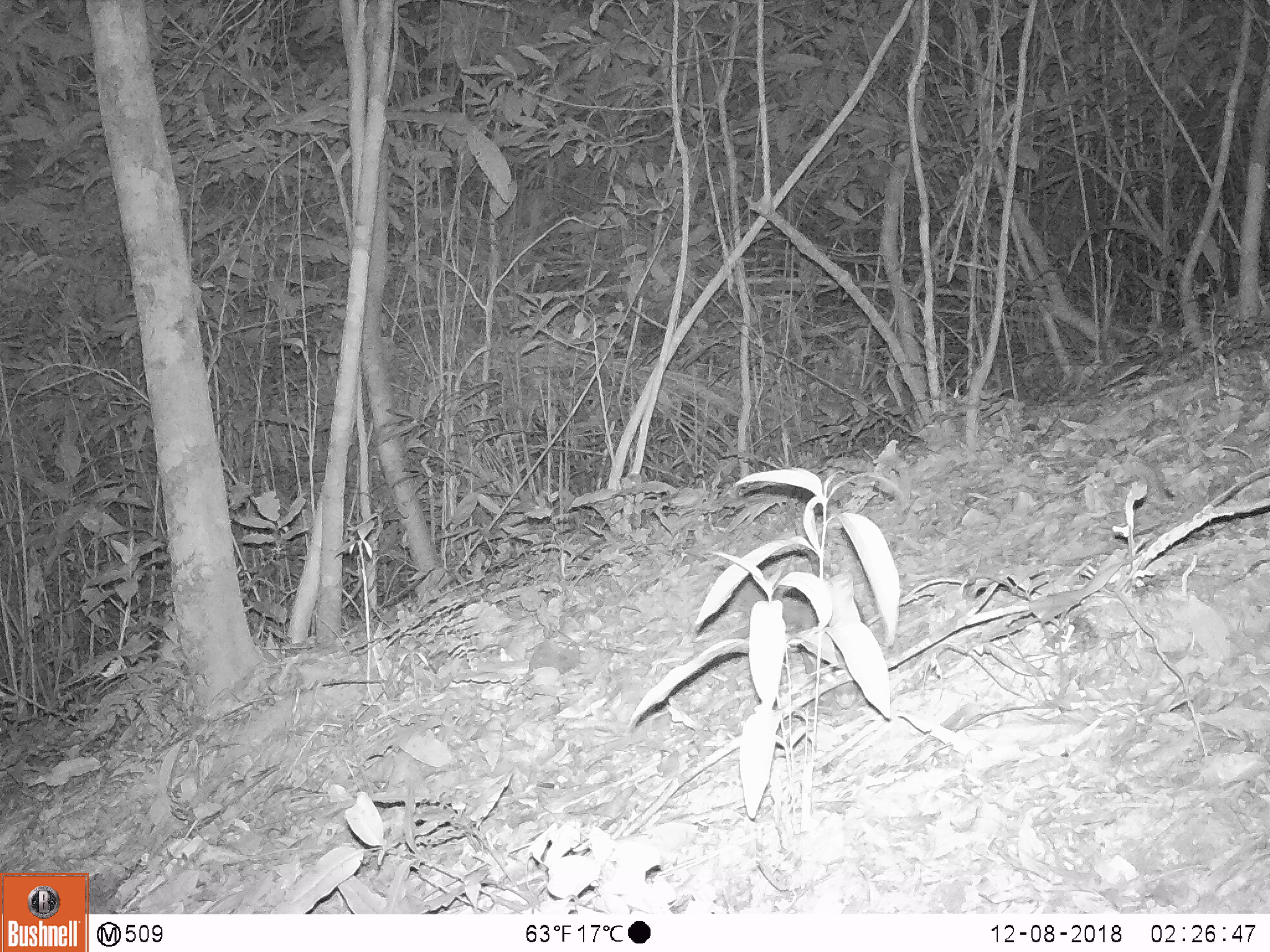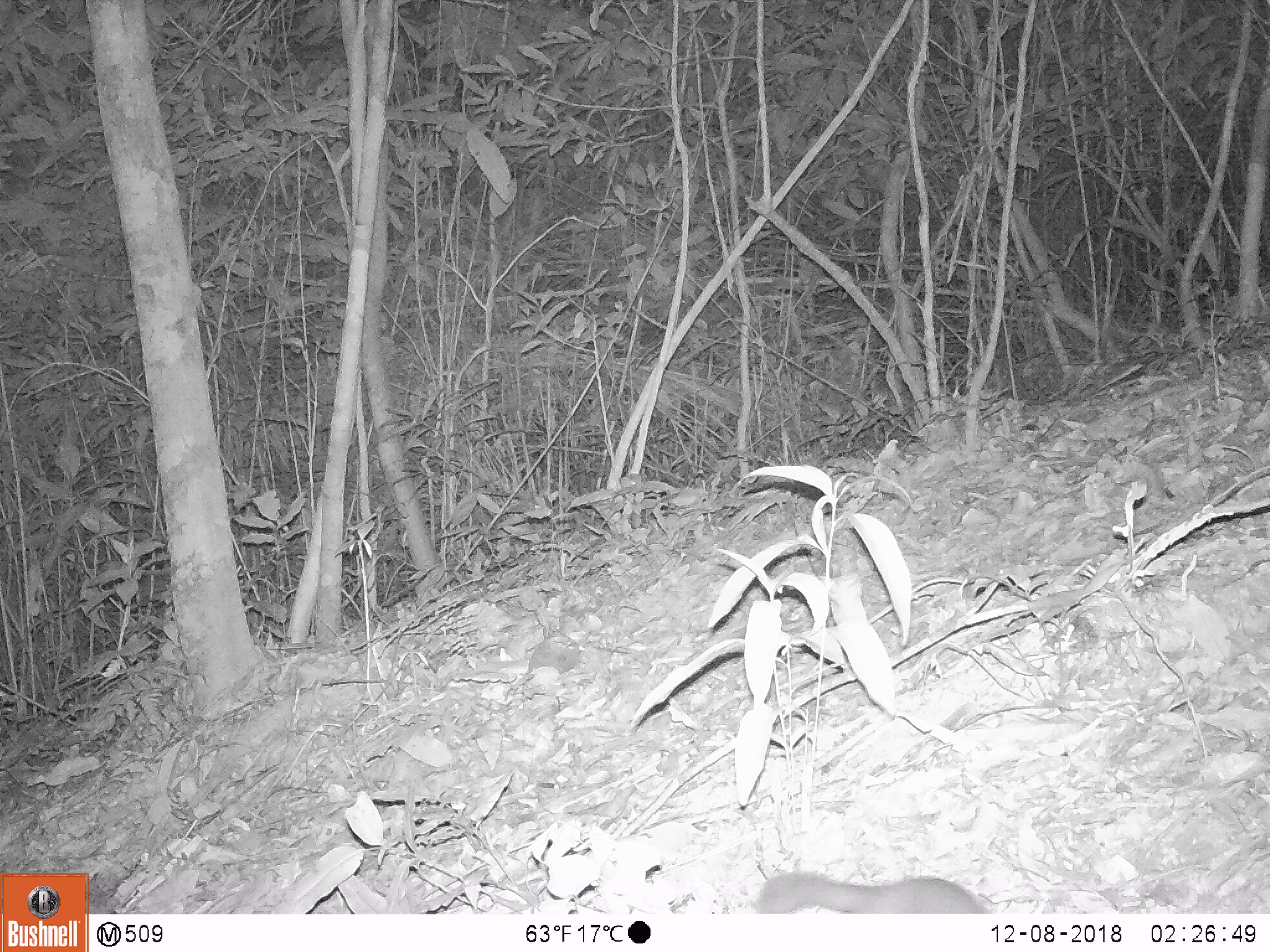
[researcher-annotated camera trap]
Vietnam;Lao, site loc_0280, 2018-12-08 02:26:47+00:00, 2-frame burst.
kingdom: Animalia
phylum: Chordata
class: Mammalia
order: Carnivora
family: Mustelidae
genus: Melogale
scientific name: Melogale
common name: ferret badger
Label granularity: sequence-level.